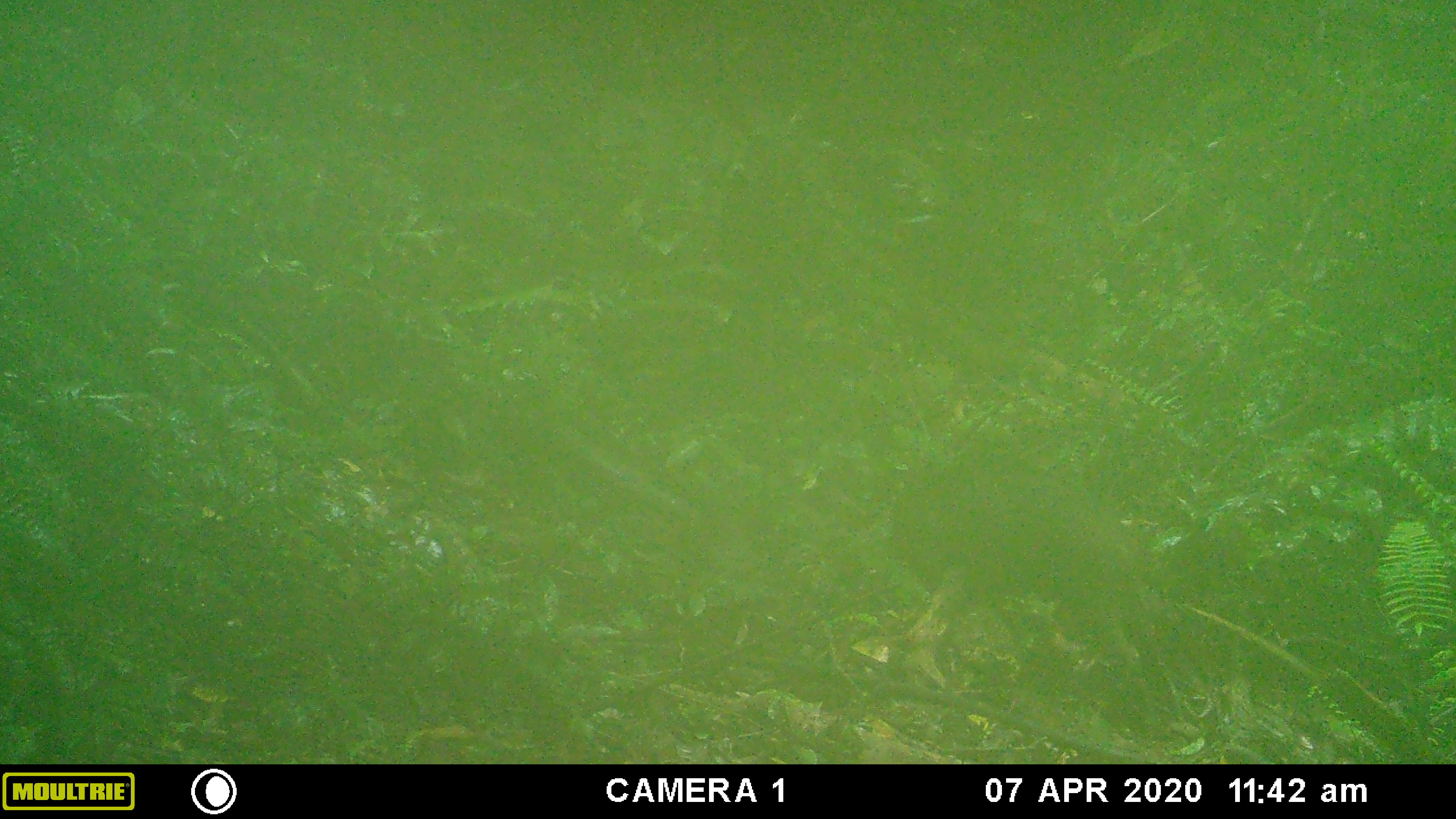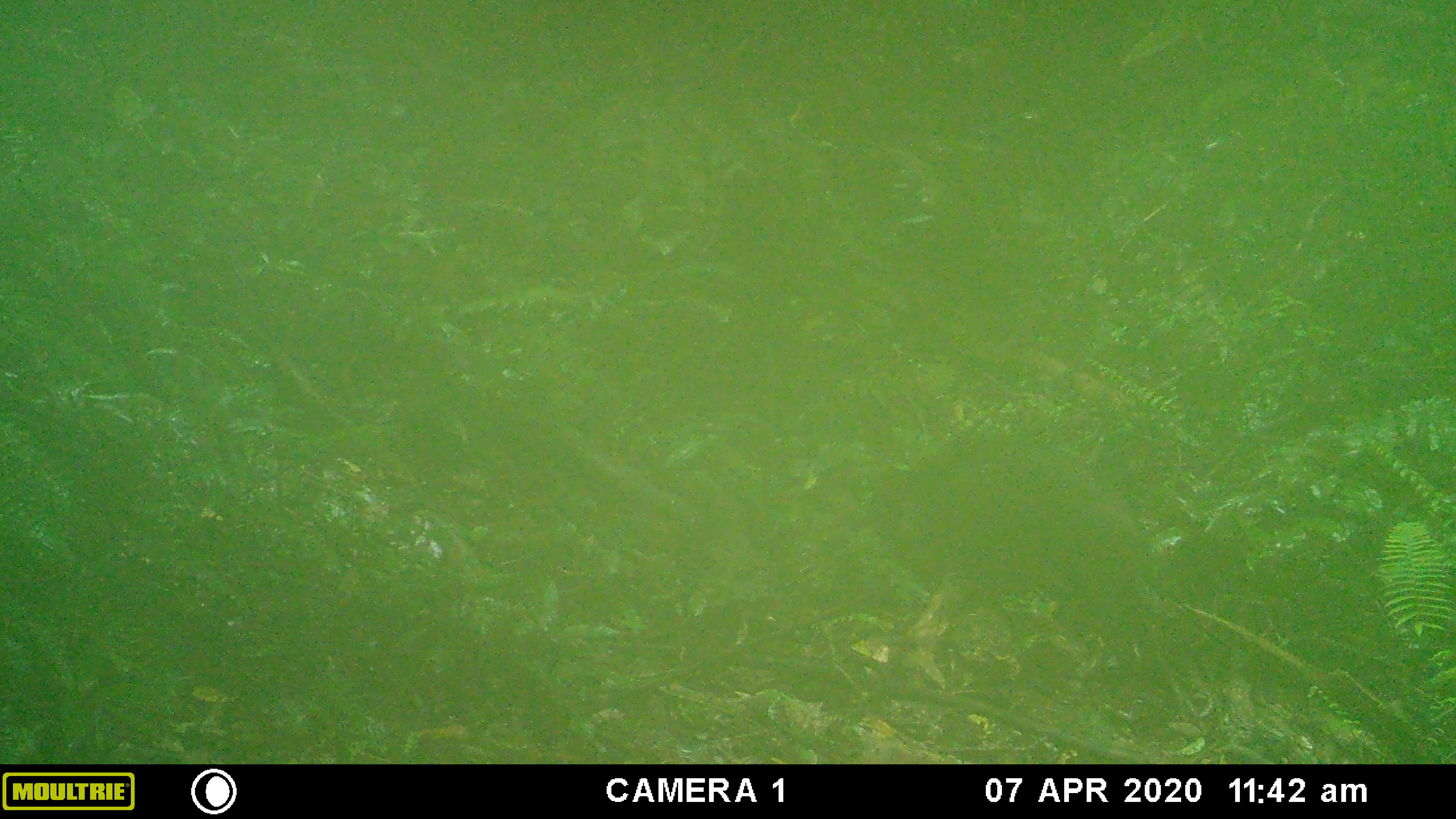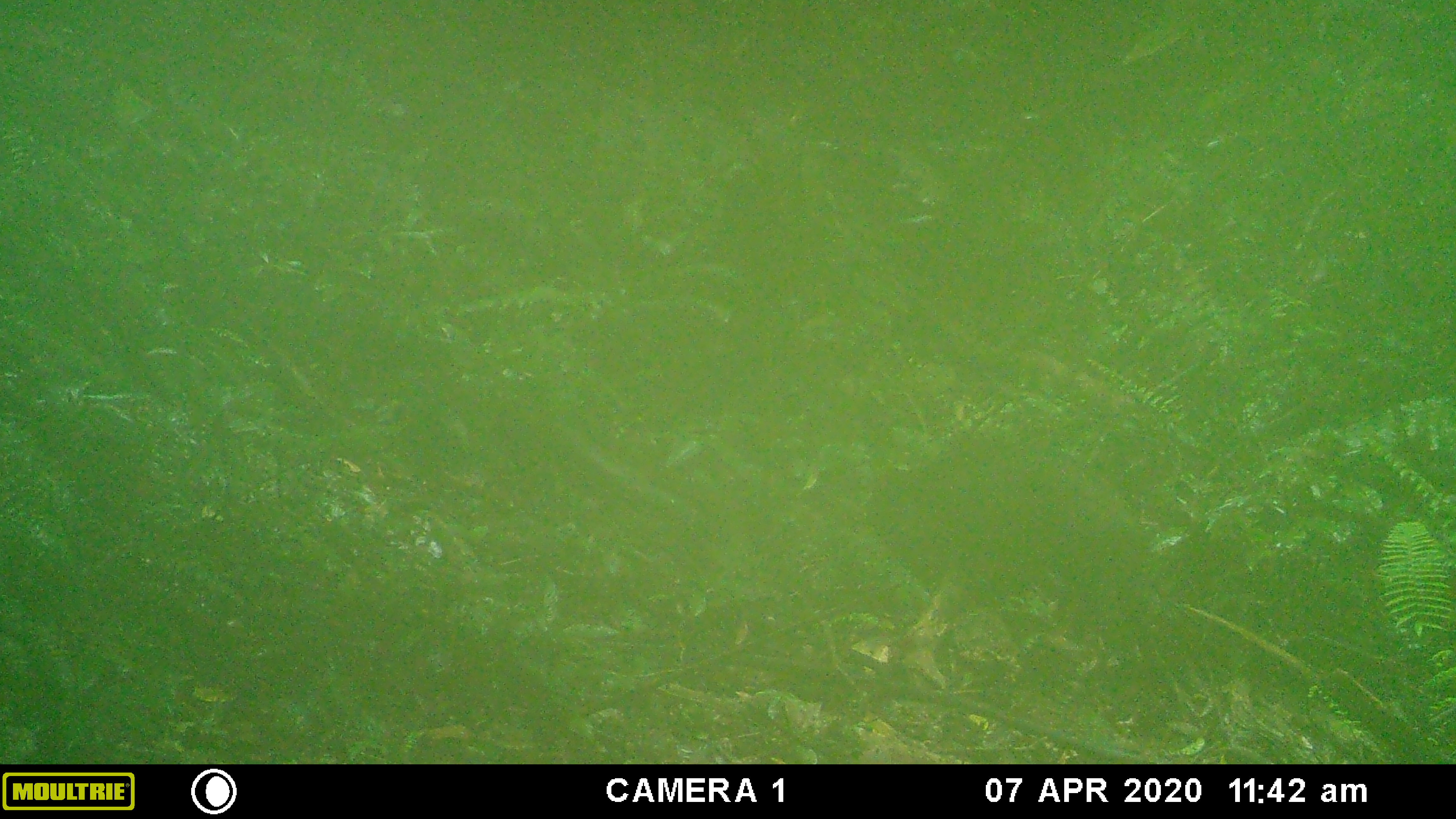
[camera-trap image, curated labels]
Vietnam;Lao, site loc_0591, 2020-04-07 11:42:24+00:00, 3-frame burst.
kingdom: Animalia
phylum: Chordata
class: Mammalia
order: Artiodactyla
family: Suidae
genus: Sus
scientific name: Sus scrofa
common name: eurasian wild pig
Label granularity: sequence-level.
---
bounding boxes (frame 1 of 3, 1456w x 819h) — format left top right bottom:
eurasian wild pig: 894 447 1155 648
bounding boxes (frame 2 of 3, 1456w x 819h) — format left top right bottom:
eurasian wild pig: 866 436 1149 666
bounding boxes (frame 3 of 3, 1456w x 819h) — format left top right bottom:
eurasian wild pig: 866 443 1147 635